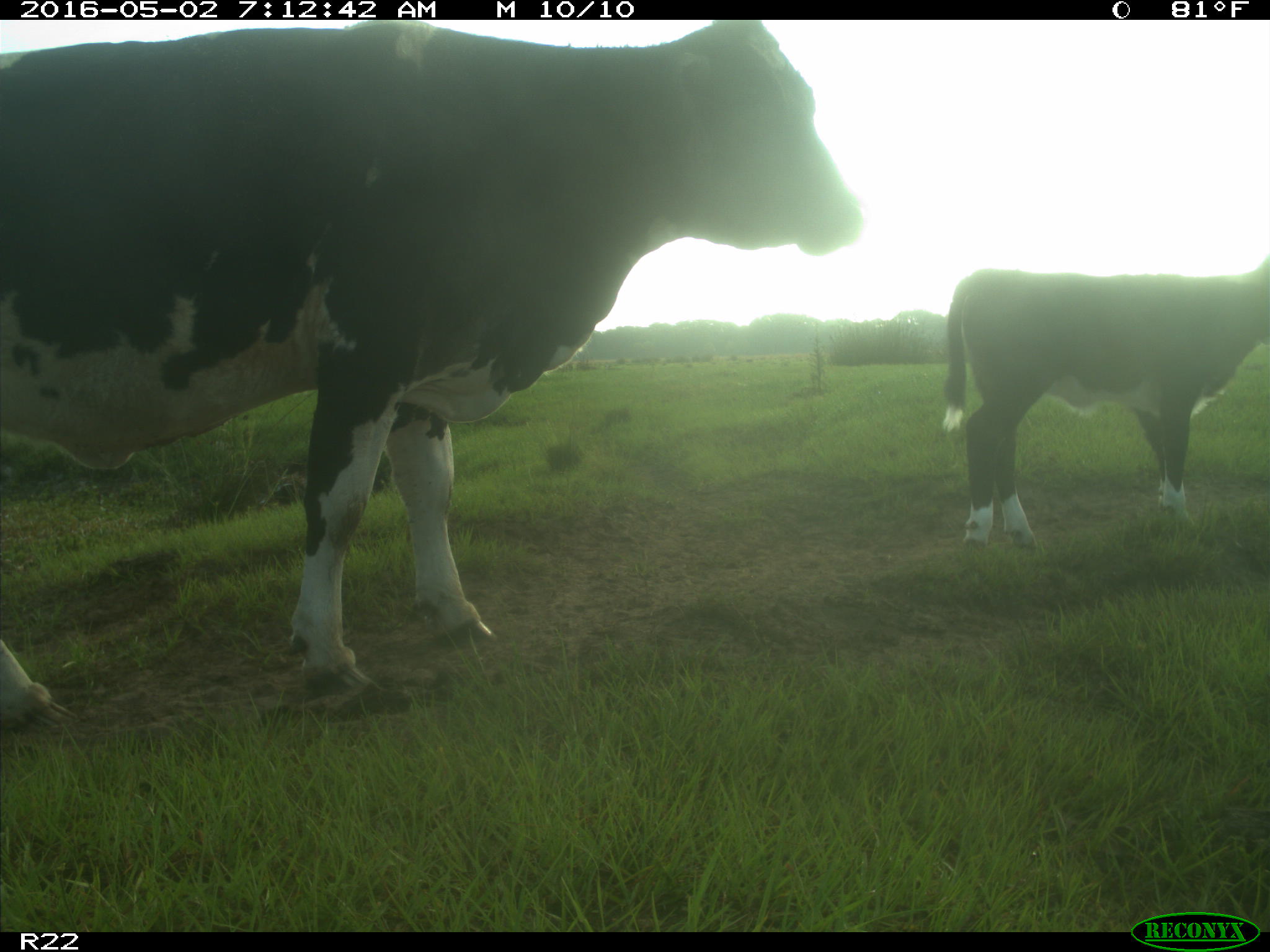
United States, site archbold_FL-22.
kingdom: Animalia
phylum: Chordata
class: Mammalia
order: Artiodactyla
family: Bovidae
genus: Bos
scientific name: Bos taurus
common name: domestic cow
Bos taurus (domestic cow).